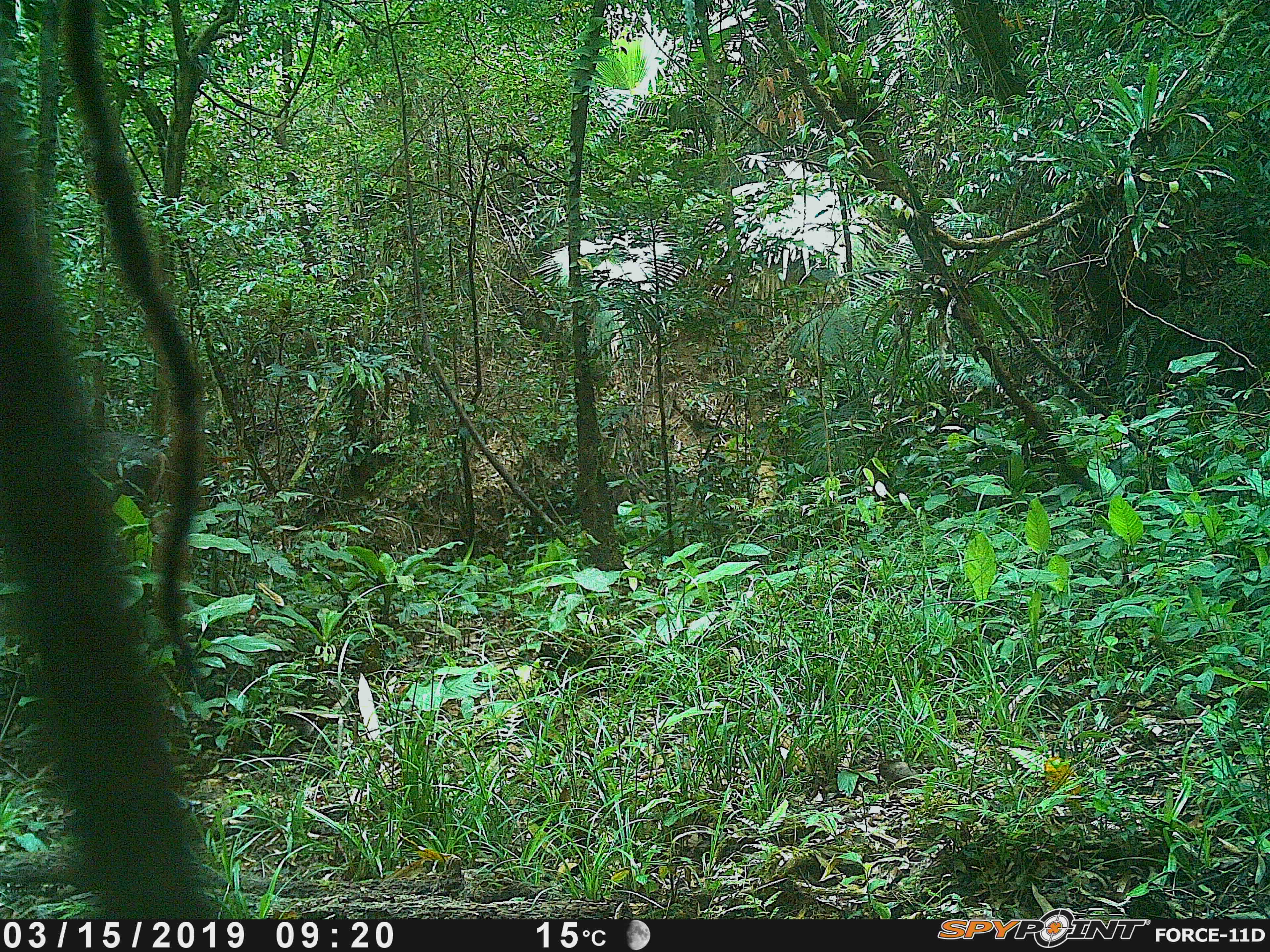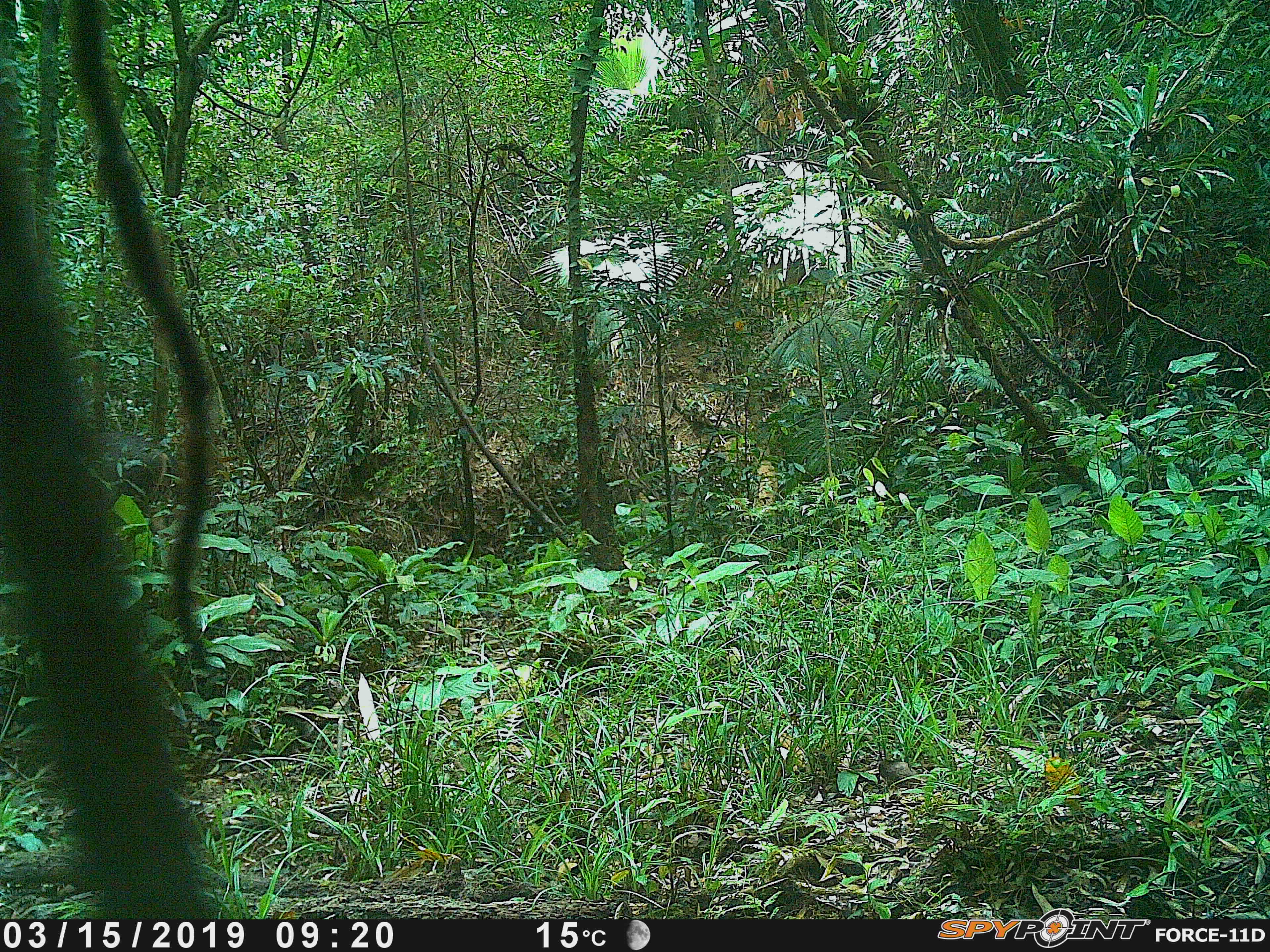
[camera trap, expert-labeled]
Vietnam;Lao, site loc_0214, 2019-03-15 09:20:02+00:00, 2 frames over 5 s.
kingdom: Animalia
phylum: Chordata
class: Mammalia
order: Artiodactyla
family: Cervidae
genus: Rusa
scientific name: Rusa unicolor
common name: sambar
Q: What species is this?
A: Sambar (Rusa unicolor).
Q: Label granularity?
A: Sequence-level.